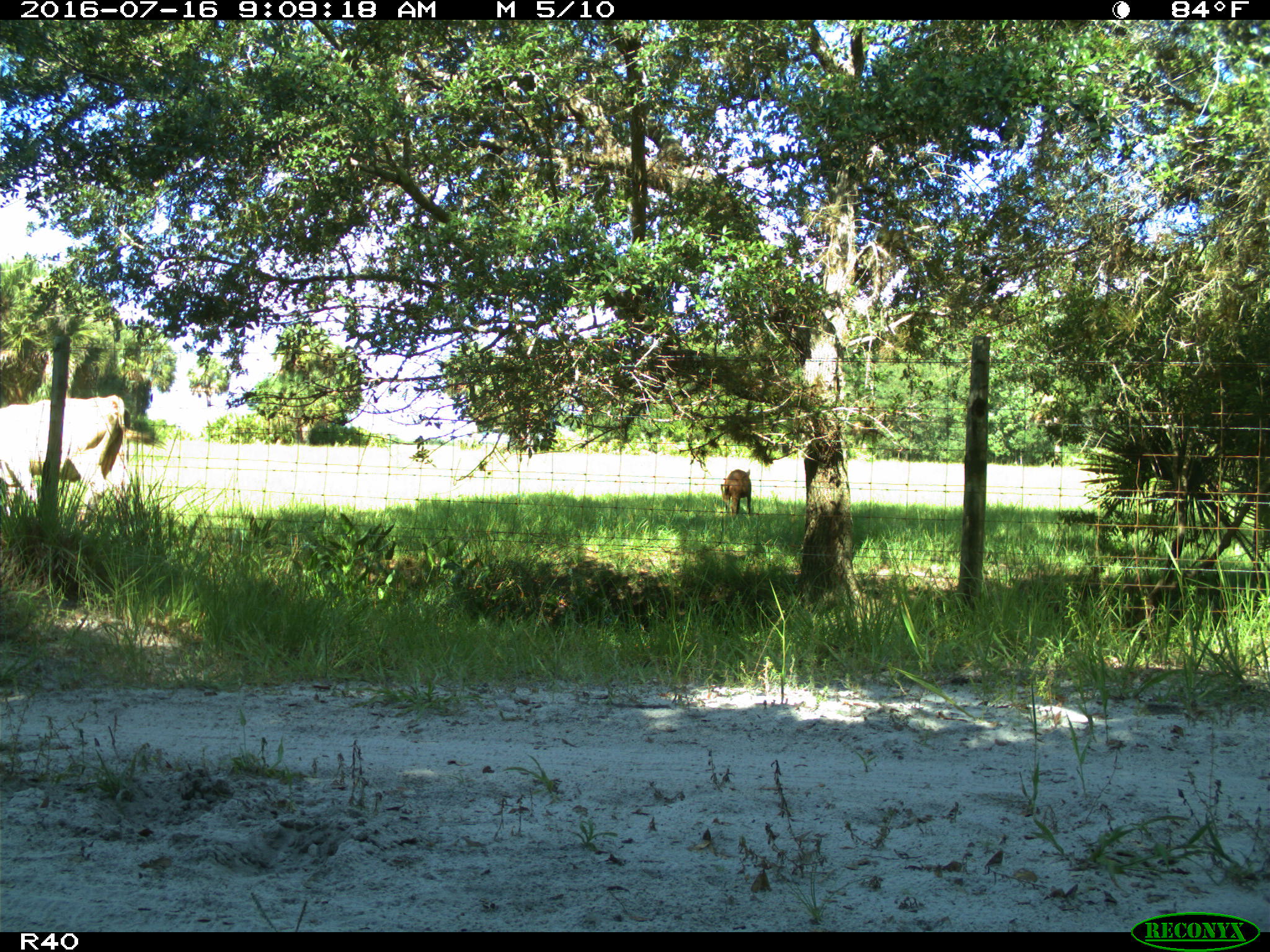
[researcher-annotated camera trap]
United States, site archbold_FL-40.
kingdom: Animalia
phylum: Chordata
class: Mammalia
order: Artiodactyla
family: Suidae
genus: Sus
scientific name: Sus scrofa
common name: wild boar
Sus scrofa (wild boar).